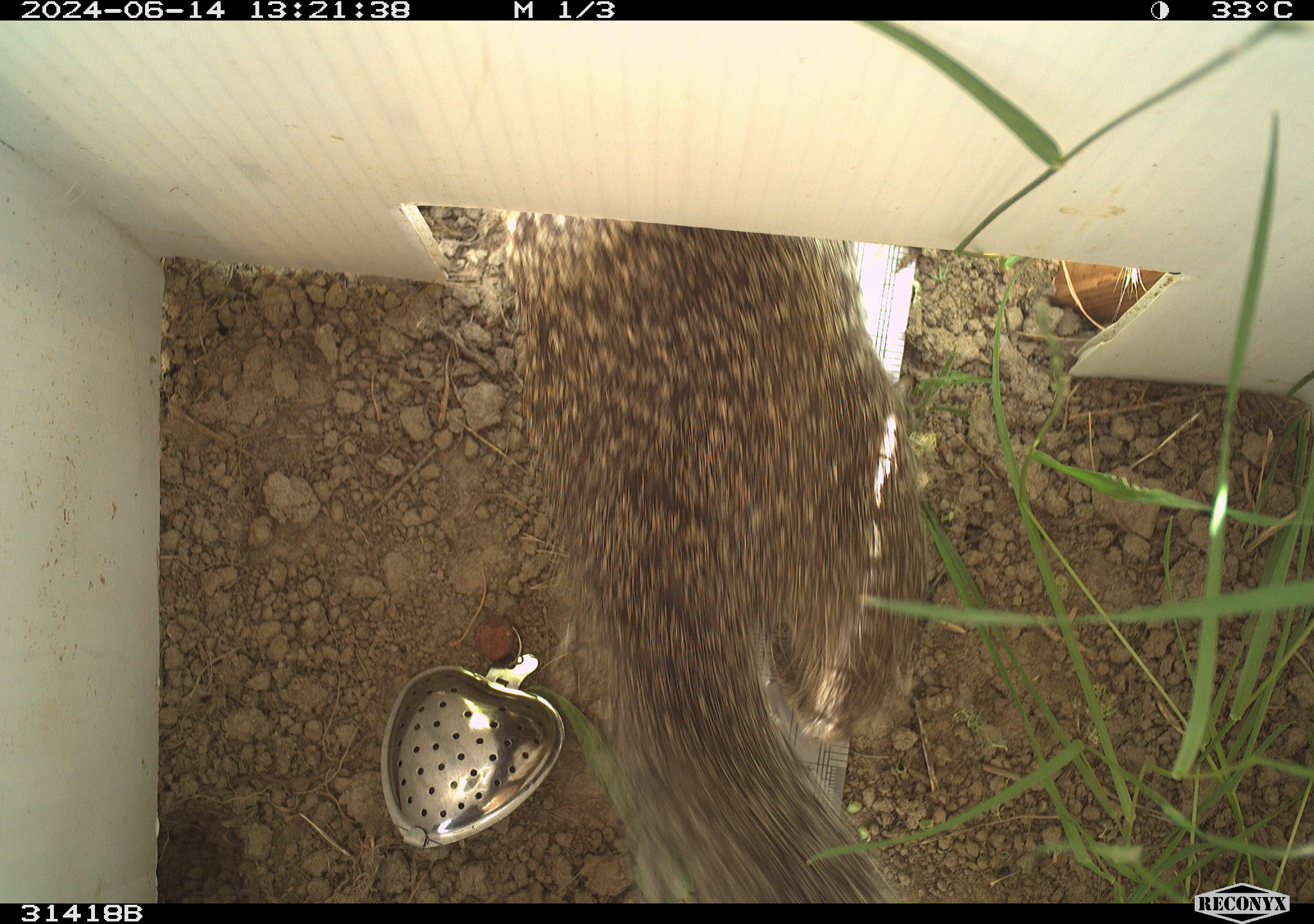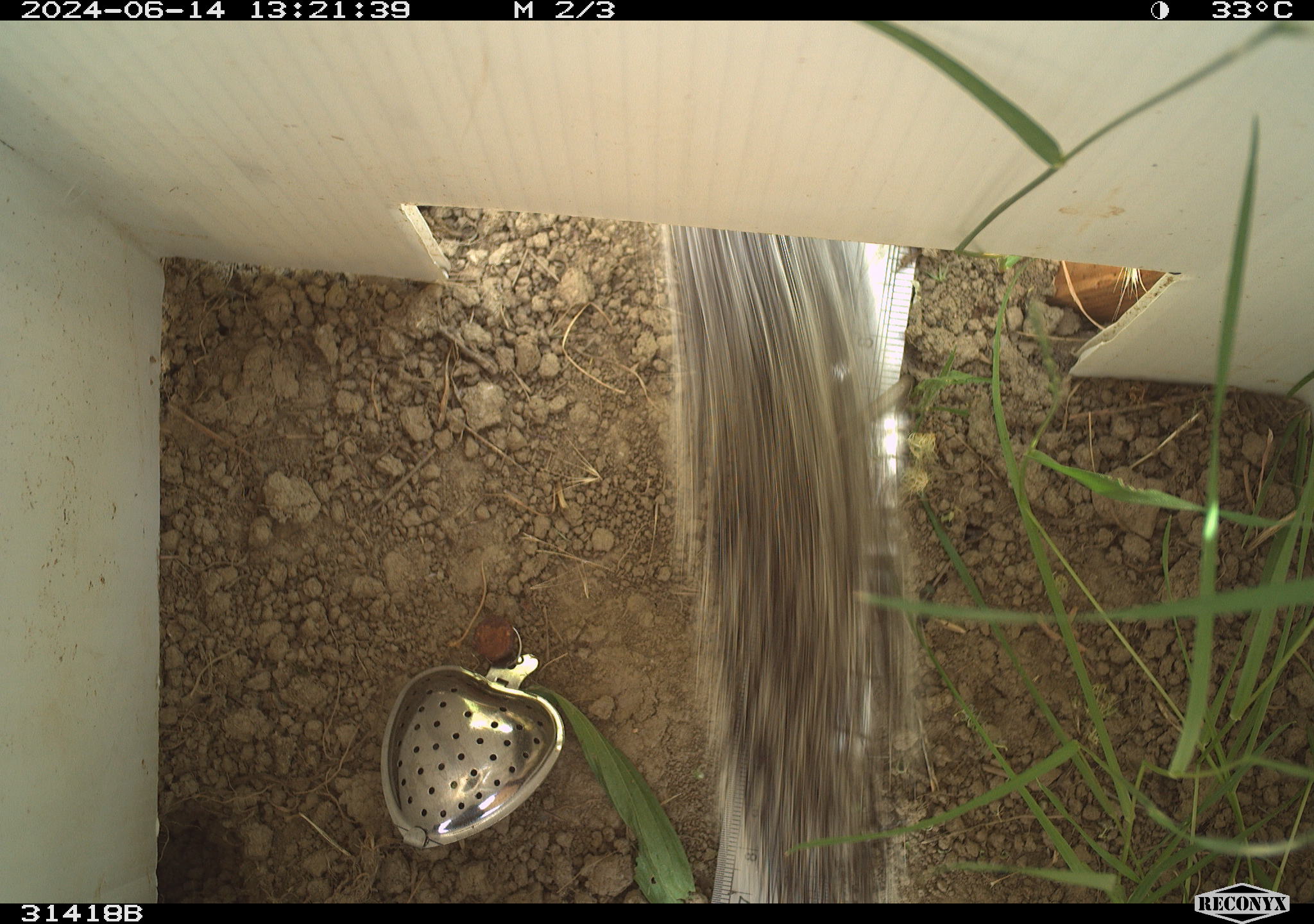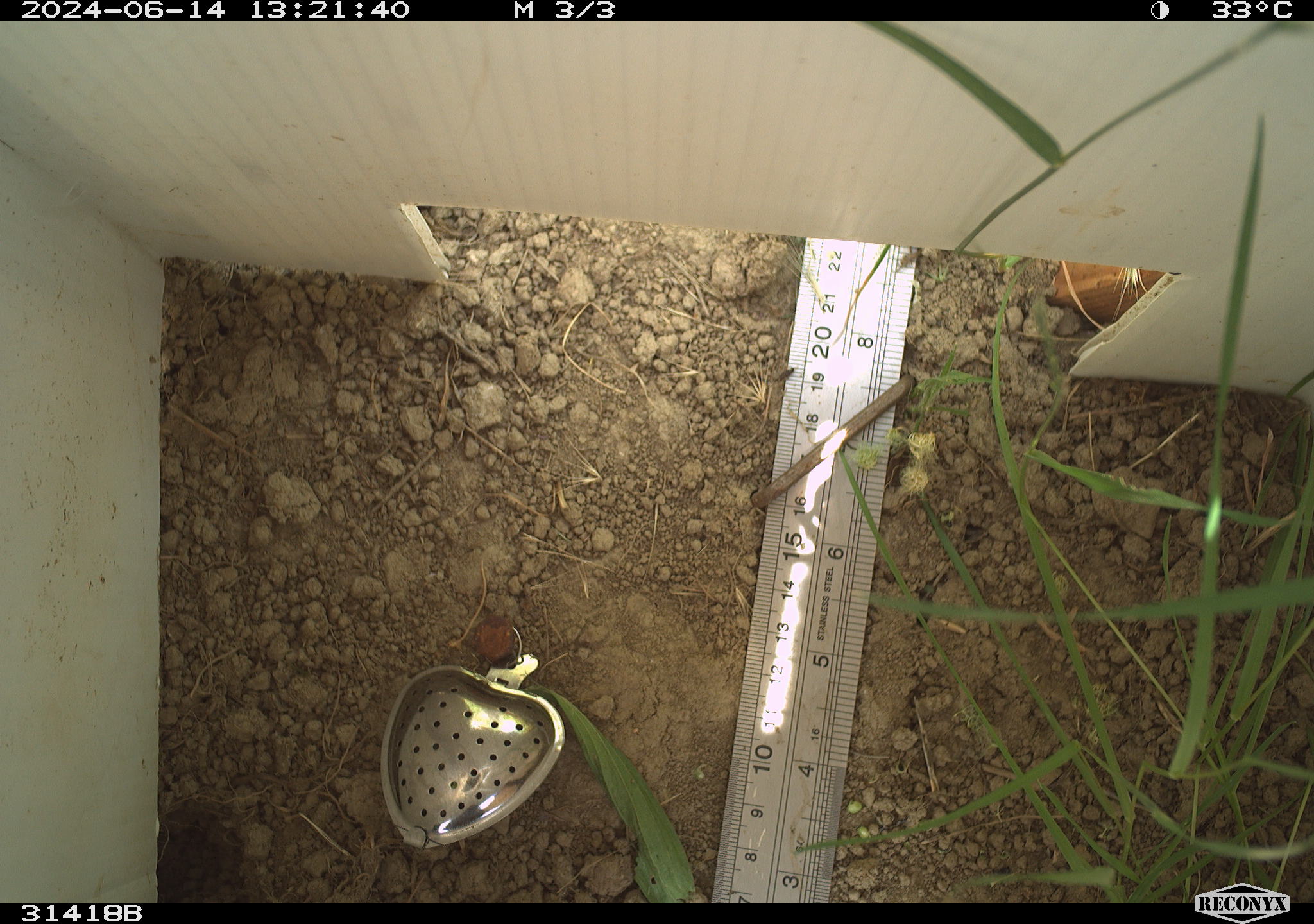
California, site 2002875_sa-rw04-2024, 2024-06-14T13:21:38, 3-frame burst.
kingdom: Animalia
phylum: Chordata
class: Mammalia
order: Rodentia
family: Sciuridae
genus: Otospermophilus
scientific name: Otospermophilus beecheyi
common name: california ground squirrel